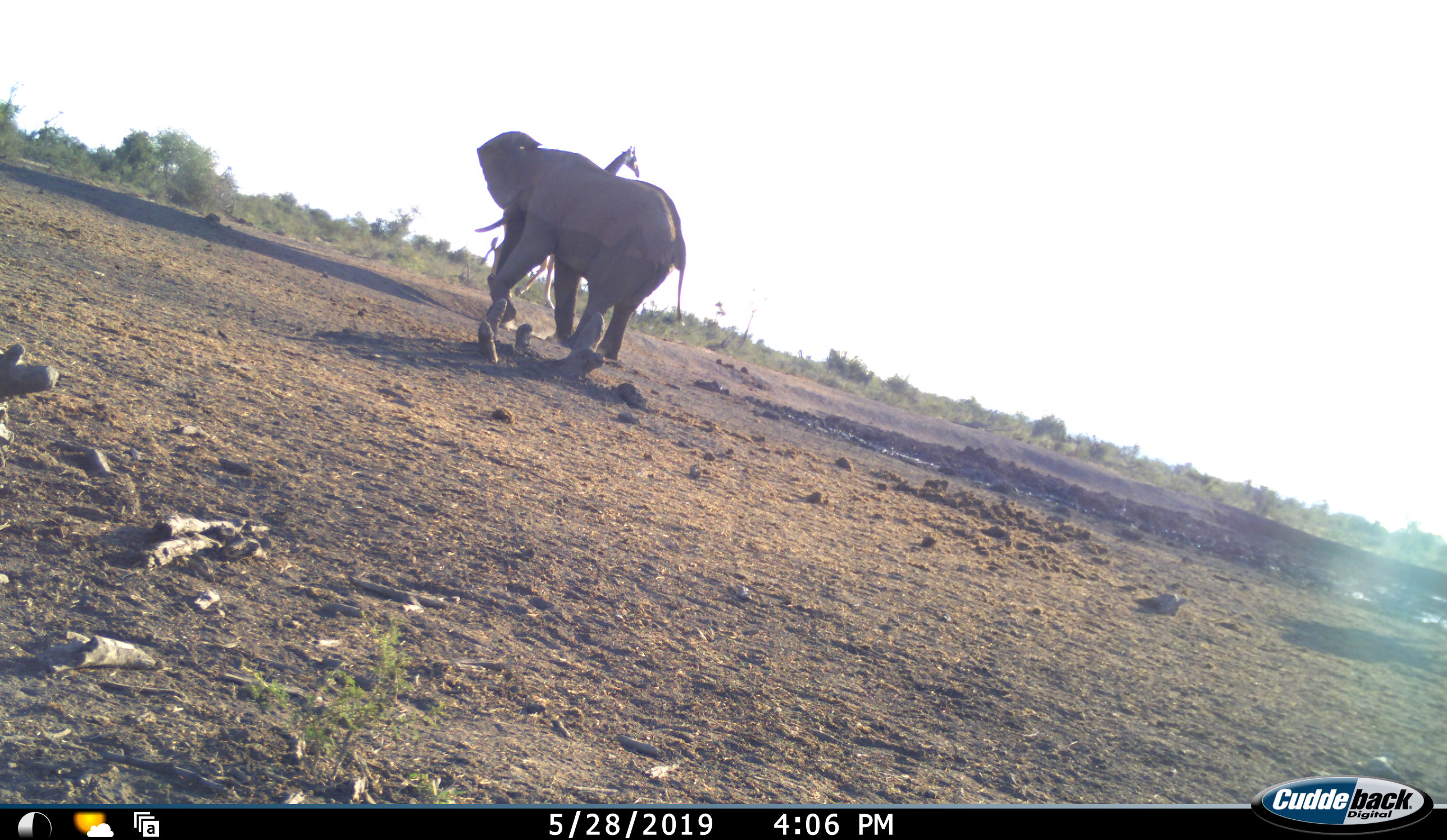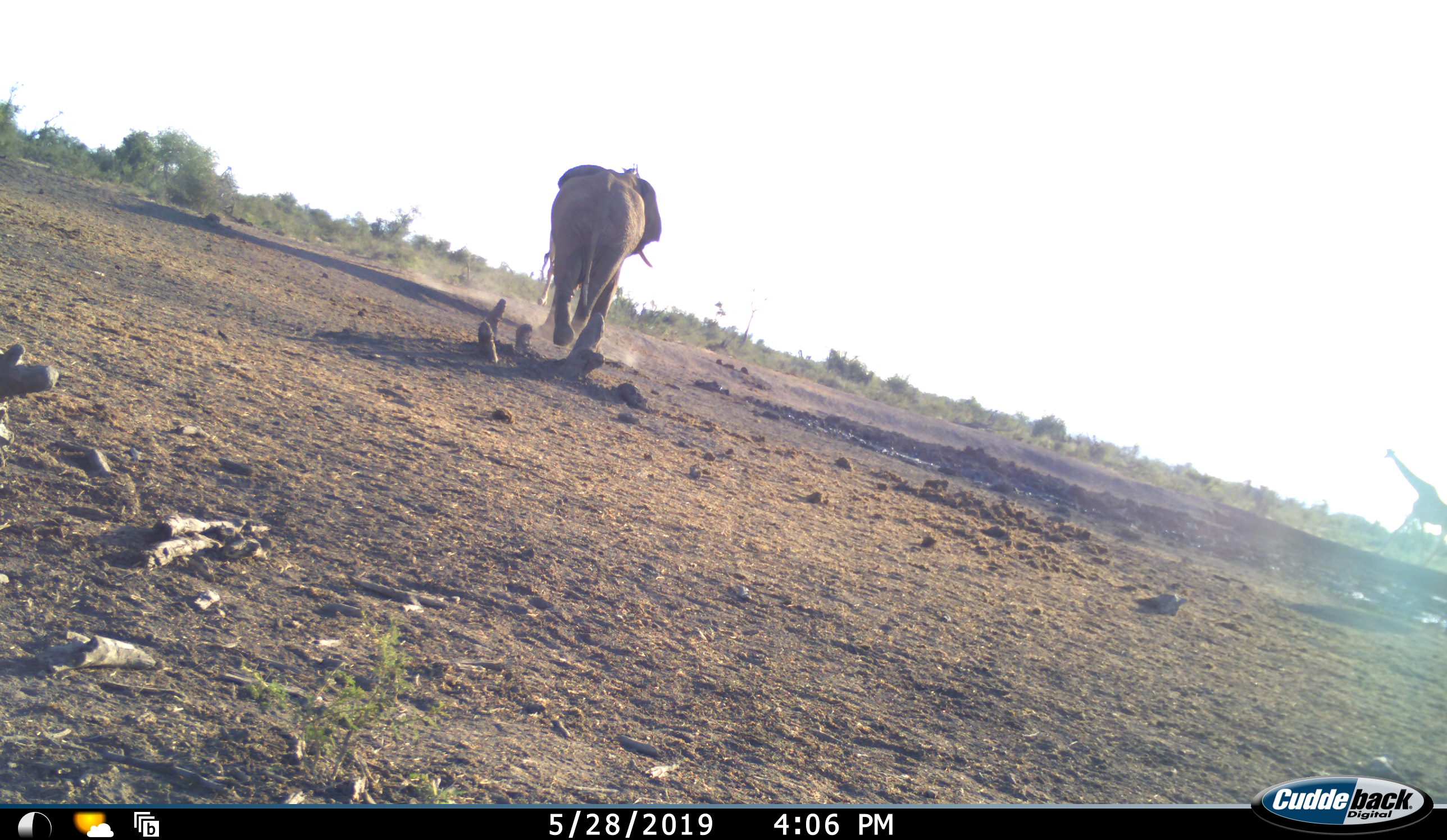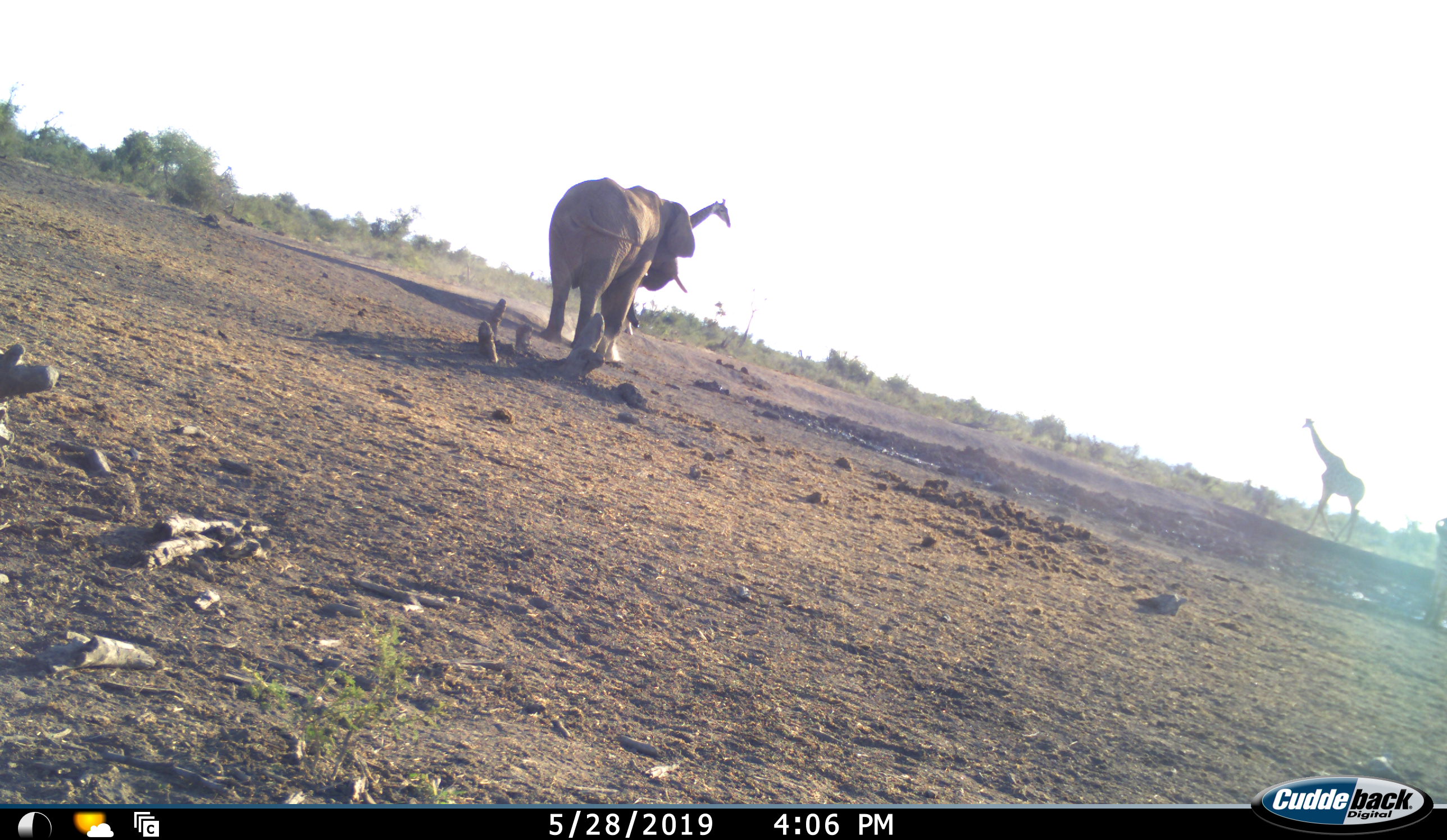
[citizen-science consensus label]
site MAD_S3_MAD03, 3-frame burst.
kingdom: Animalia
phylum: Chordata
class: Mammalia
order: Proboscidea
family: Elephantidae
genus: Loxodonta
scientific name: Loxodonta africana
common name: african bush elephant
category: elephant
Elephant (african bush elephant) (Loxodonta africana), count 1. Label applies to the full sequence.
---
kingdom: Animalia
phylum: Chordata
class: Mammalia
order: Artiodactyla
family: Giraffidae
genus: Giraffa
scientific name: Giraffa camelopardalis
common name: giraffe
Giraffe (Giraffa camelopardalis), count 2. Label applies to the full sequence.